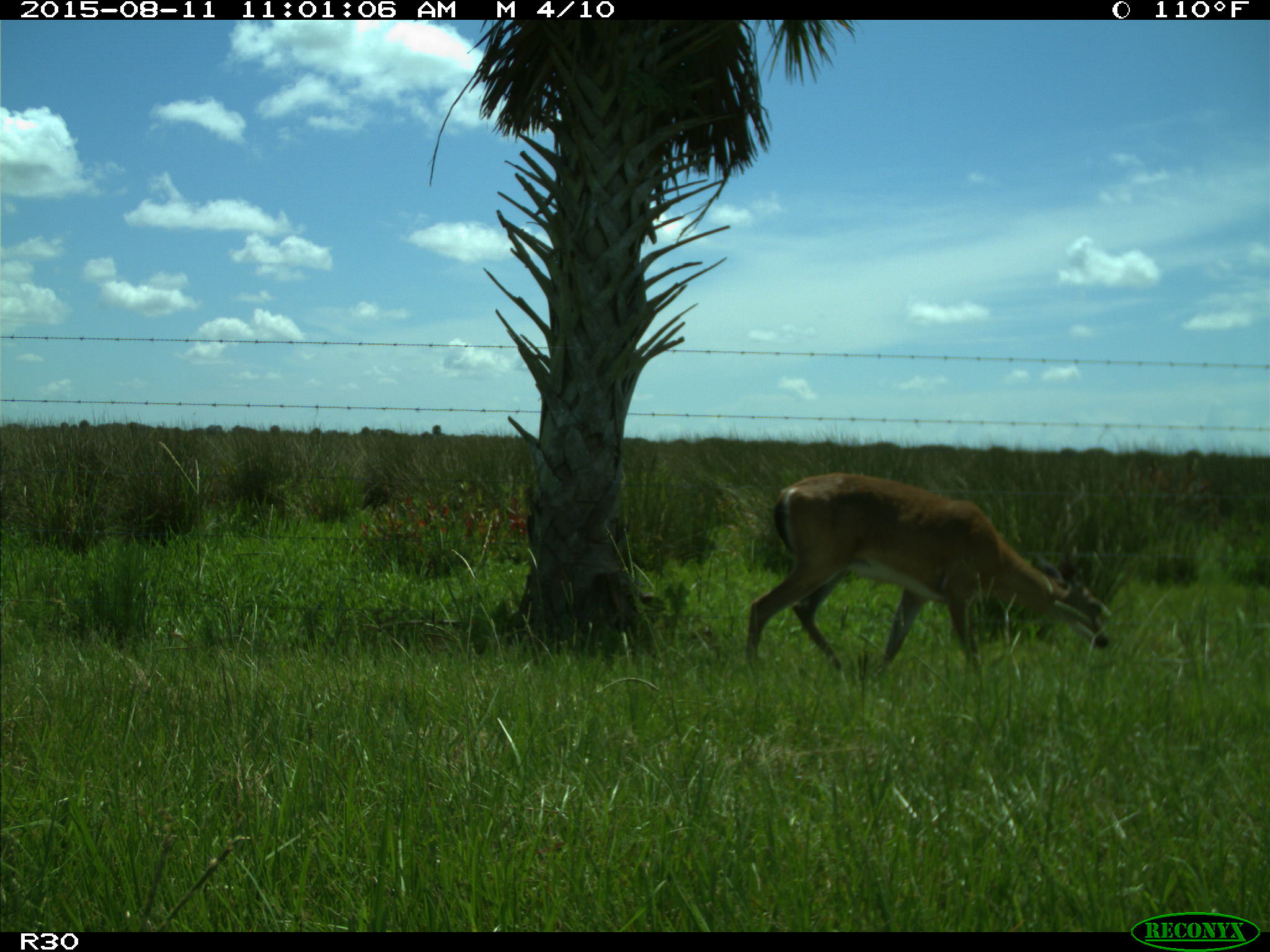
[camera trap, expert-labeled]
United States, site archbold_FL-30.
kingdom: Animalia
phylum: Chordata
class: Mammalia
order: Artiodactyla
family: Cervidae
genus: Odocoileus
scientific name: Odocoileus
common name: deer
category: unidentified deer